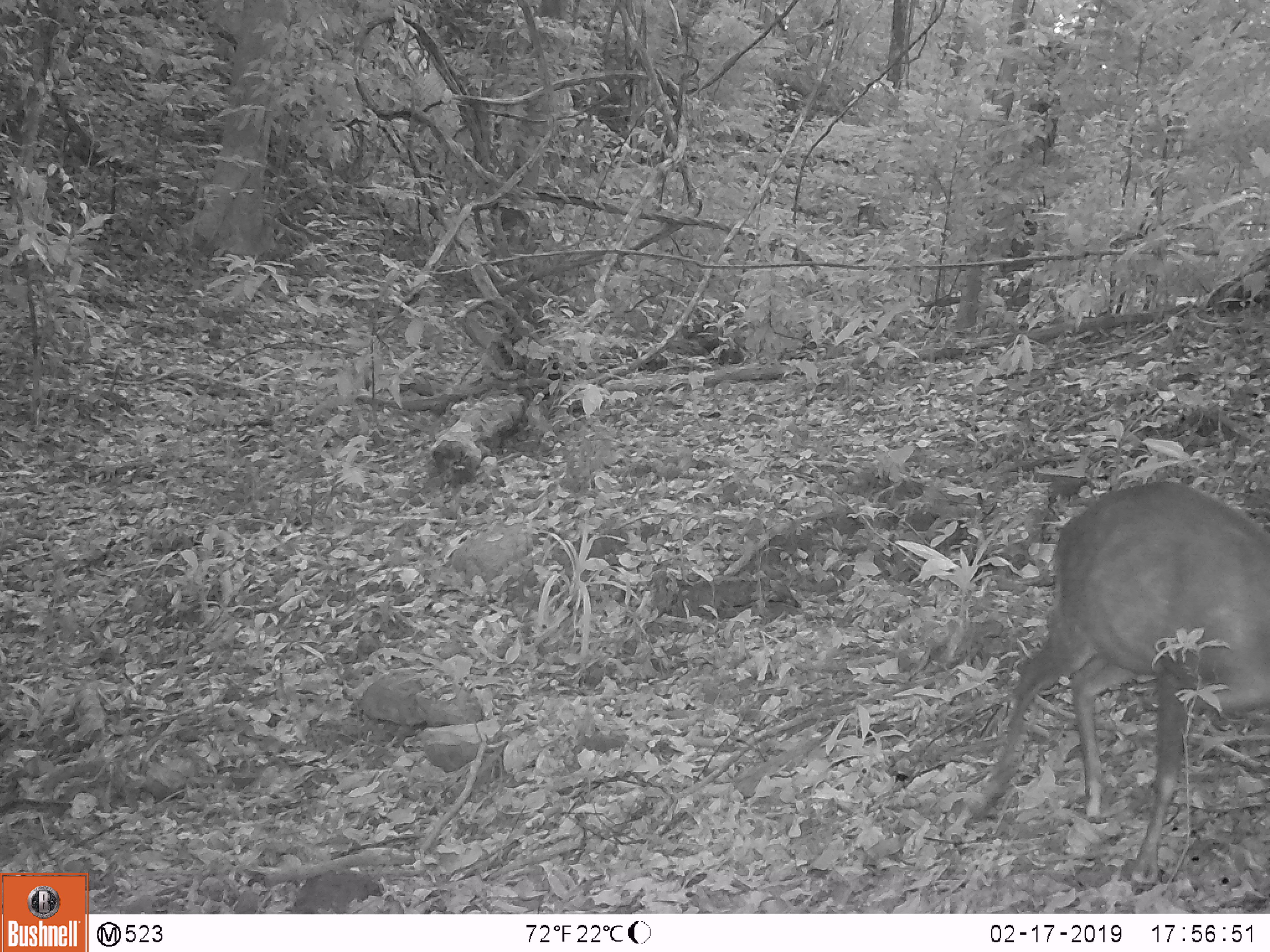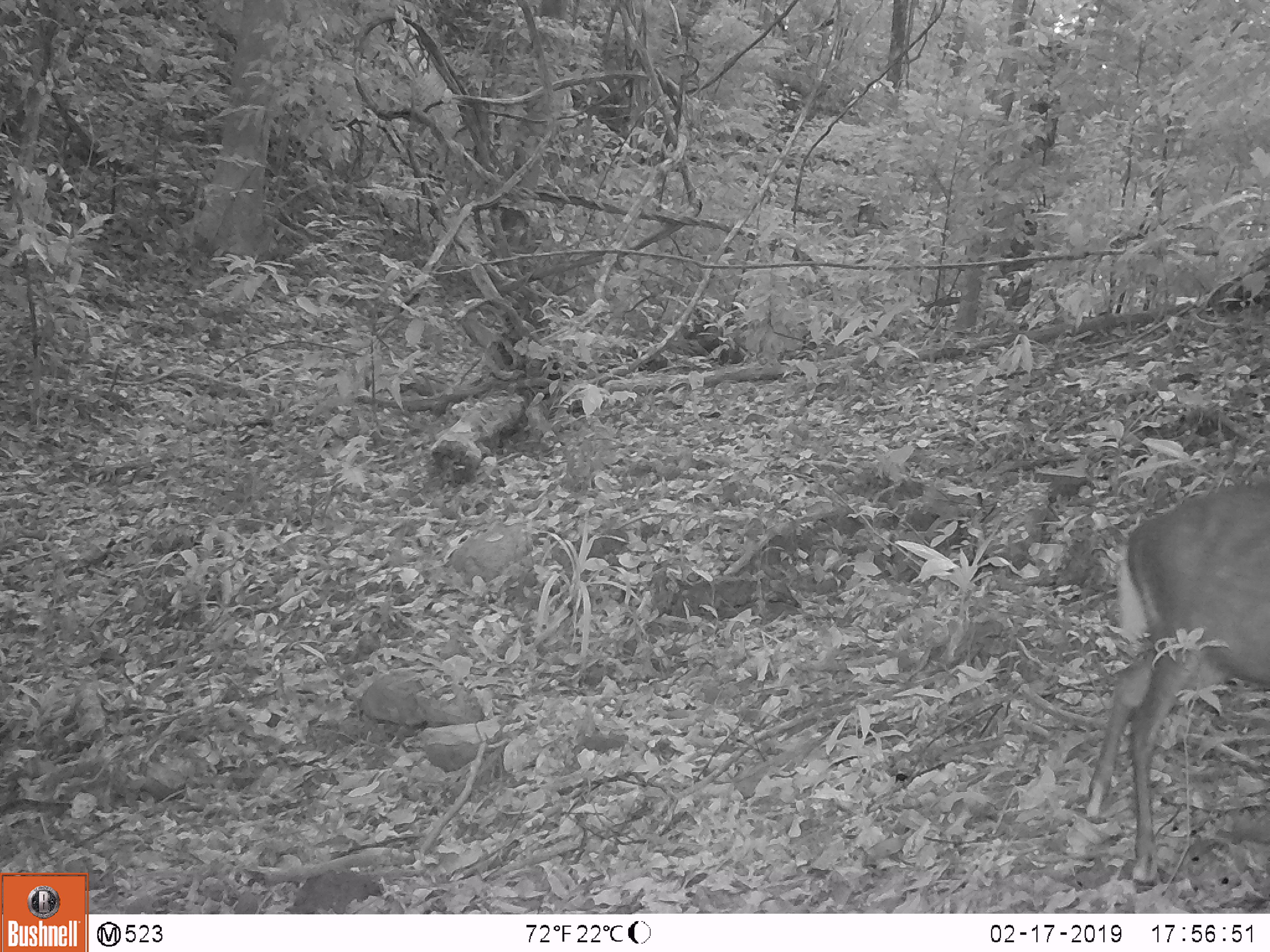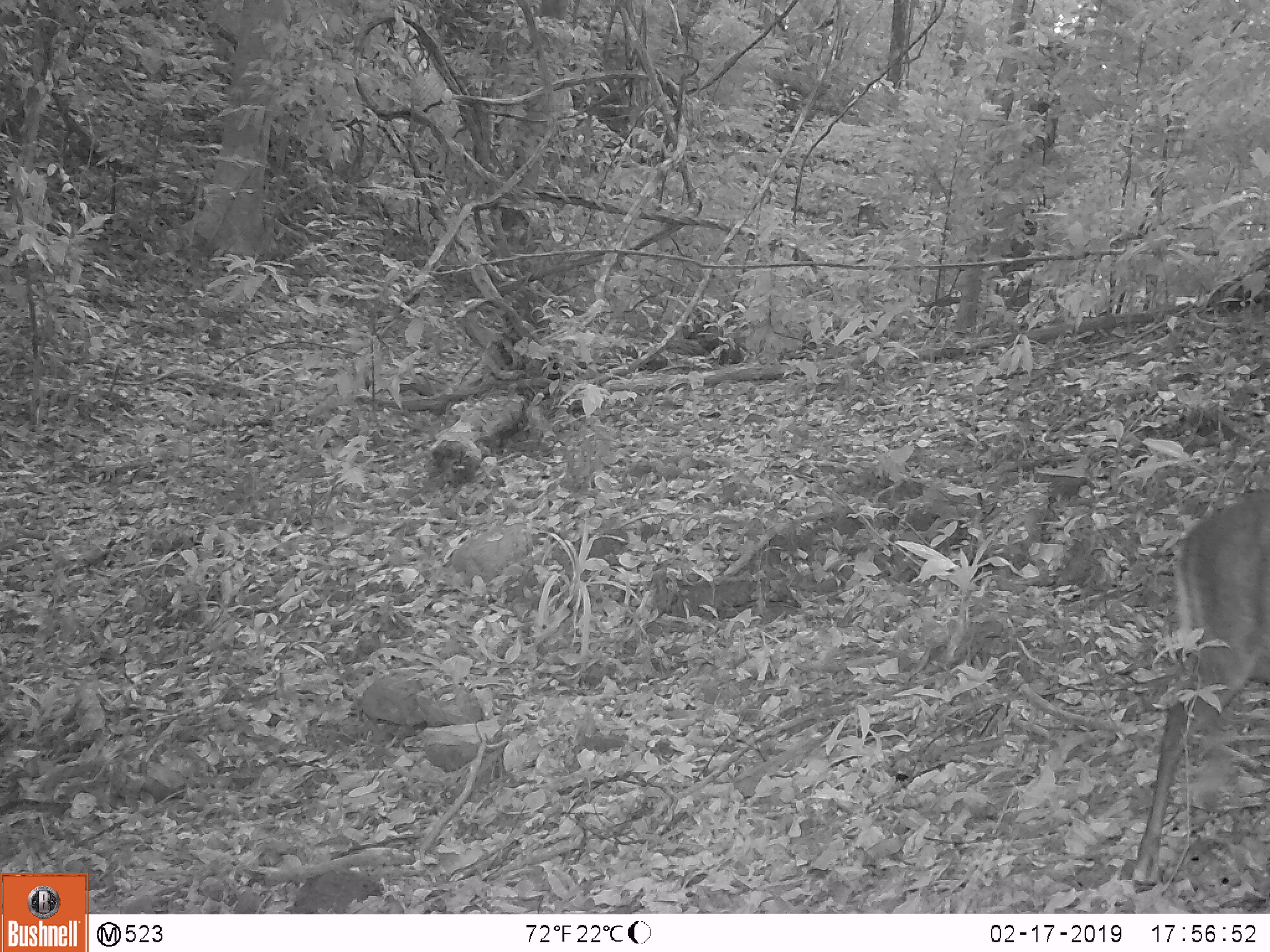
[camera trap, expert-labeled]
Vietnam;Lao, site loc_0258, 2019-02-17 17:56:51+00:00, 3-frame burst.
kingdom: Animalia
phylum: Chordata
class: Mammalia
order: Artiodactyla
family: Cervidae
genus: Muntiacus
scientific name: Muntiacus rooseveltorum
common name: roosevelt's muntjac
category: roosevelts muntjac group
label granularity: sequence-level